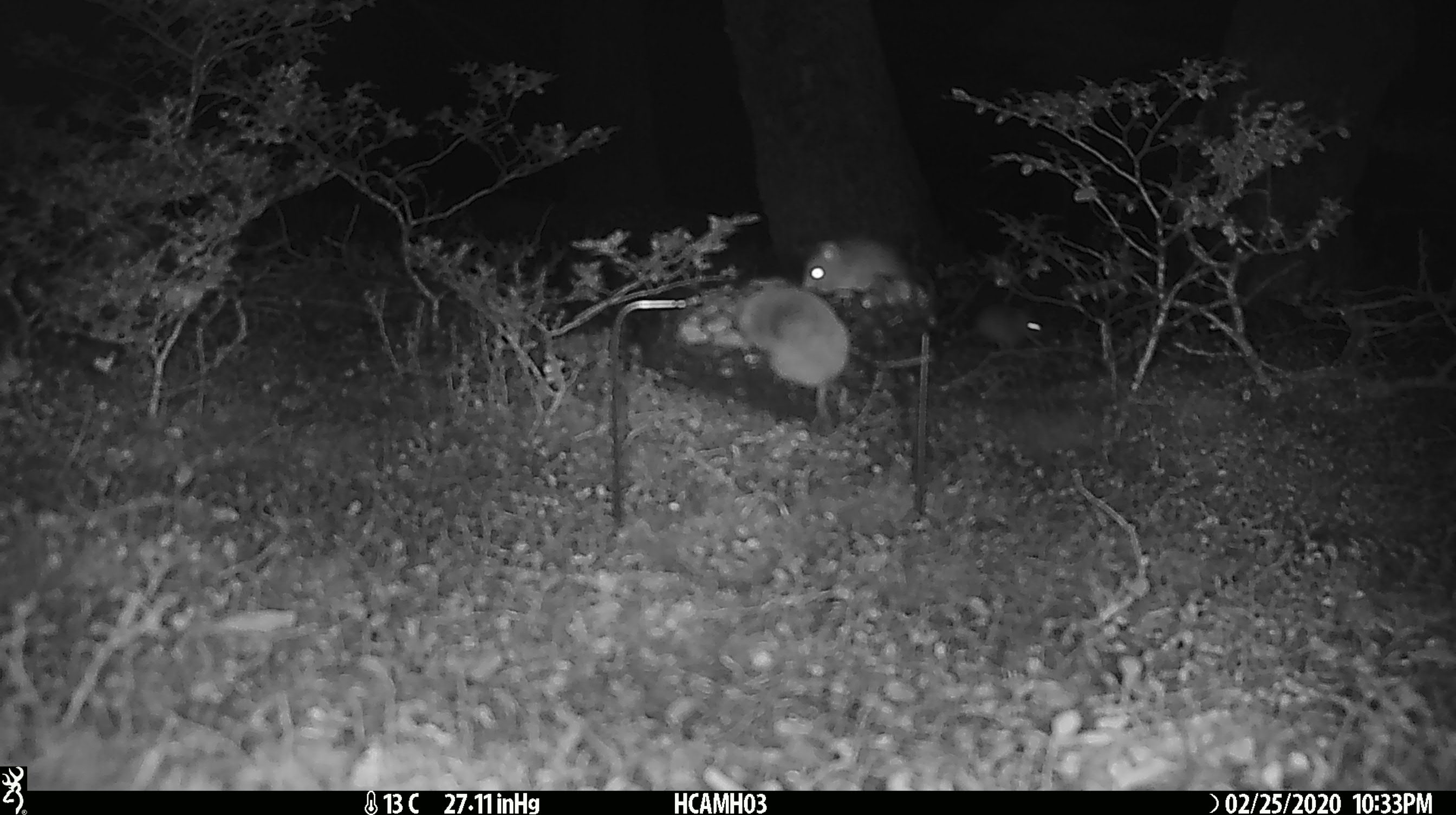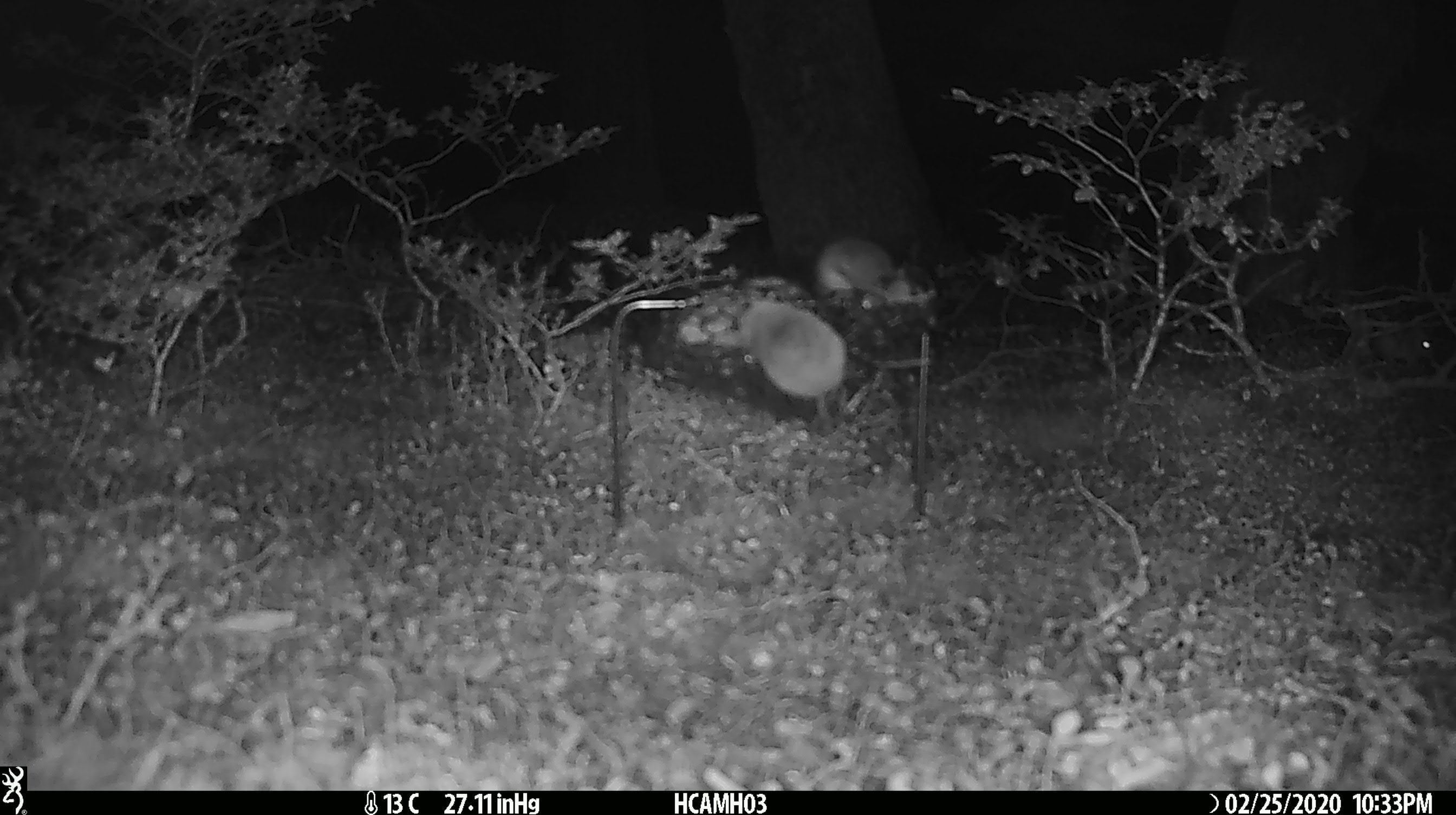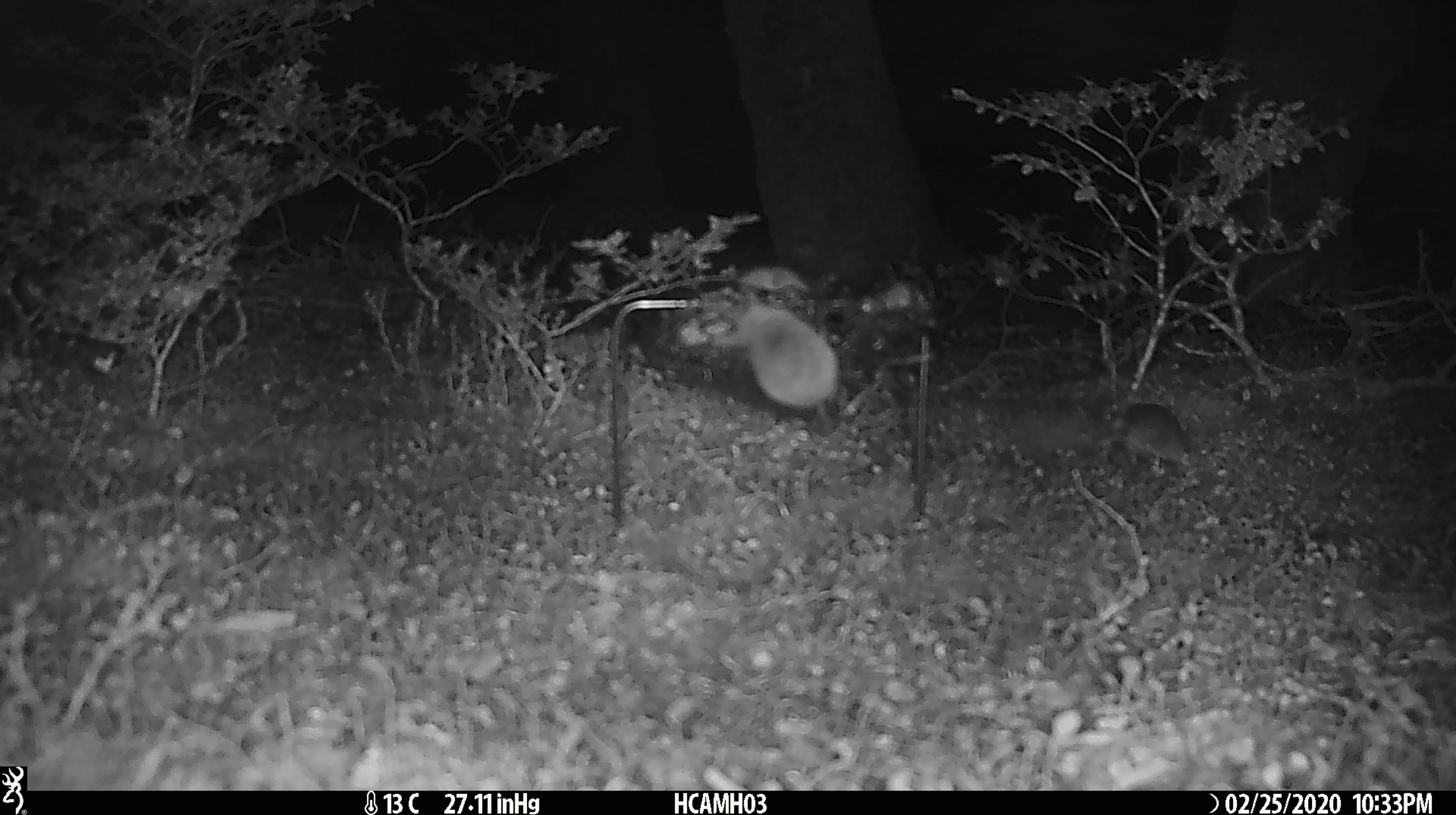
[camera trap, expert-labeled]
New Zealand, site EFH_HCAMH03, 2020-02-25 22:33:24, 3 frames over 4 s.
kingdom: Animalia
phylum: Chordata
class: Mammalia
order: Rodentia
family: Muridae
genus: Mus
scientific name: Mus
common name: mouse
Mouse (Mus).